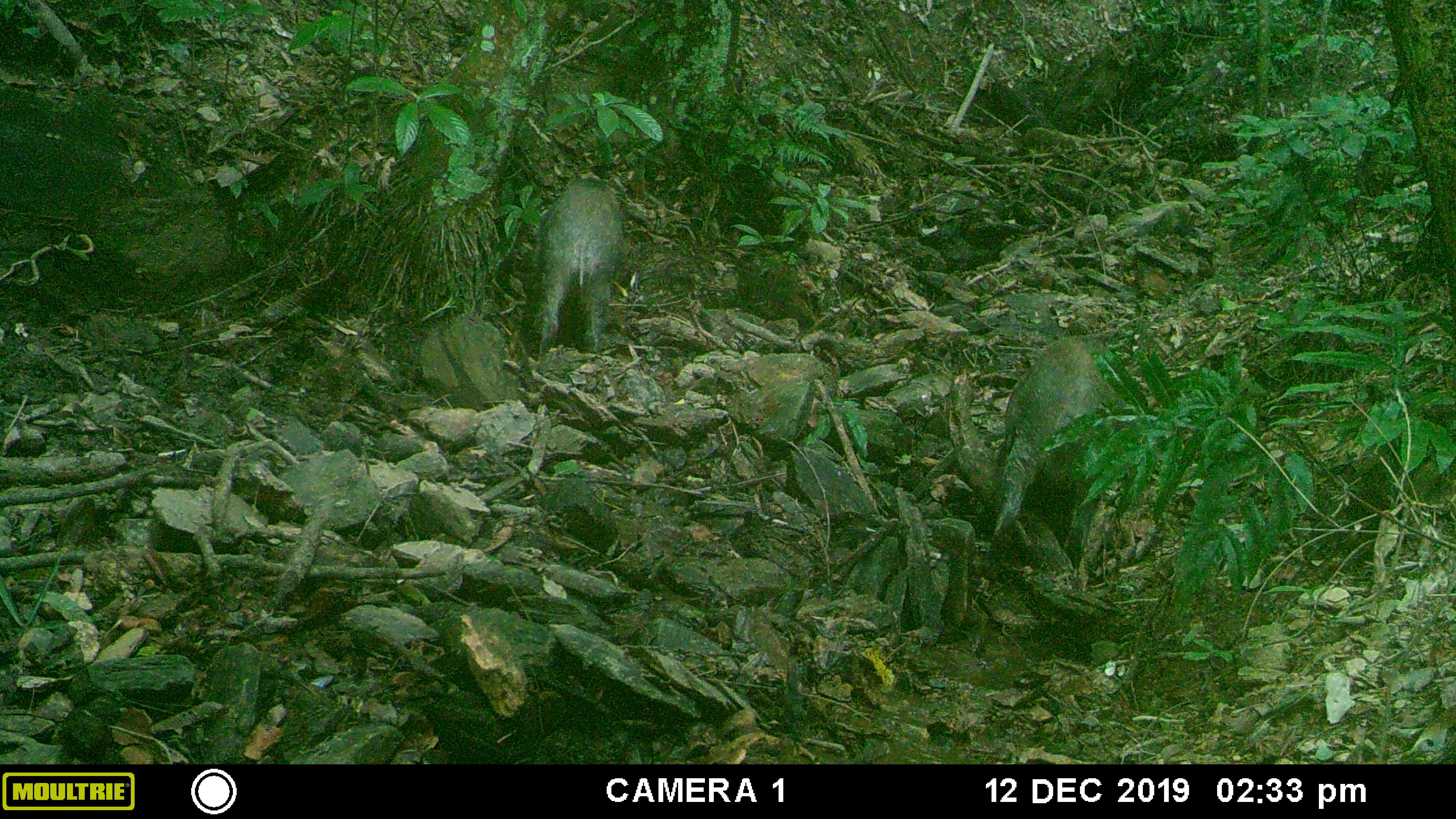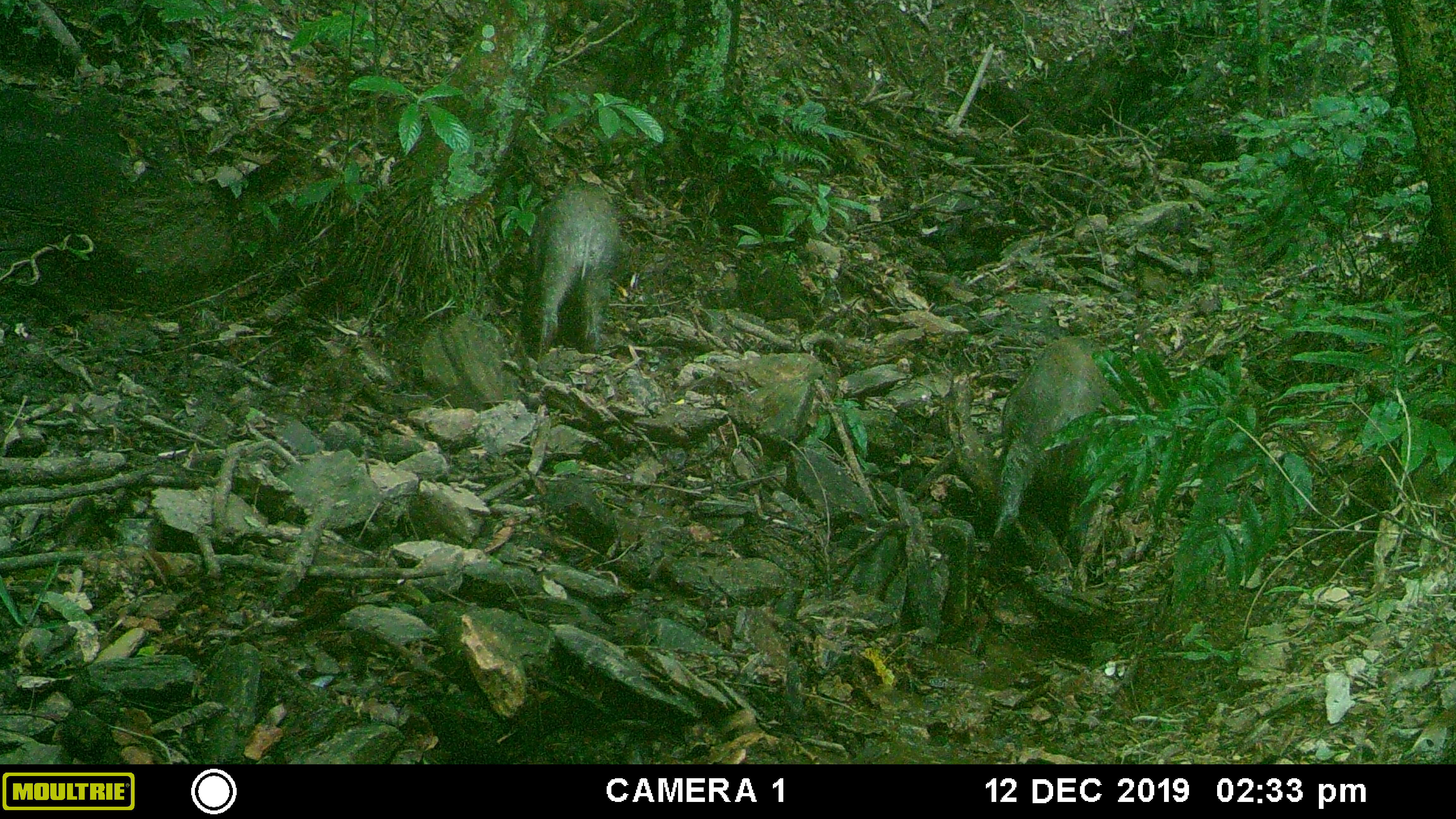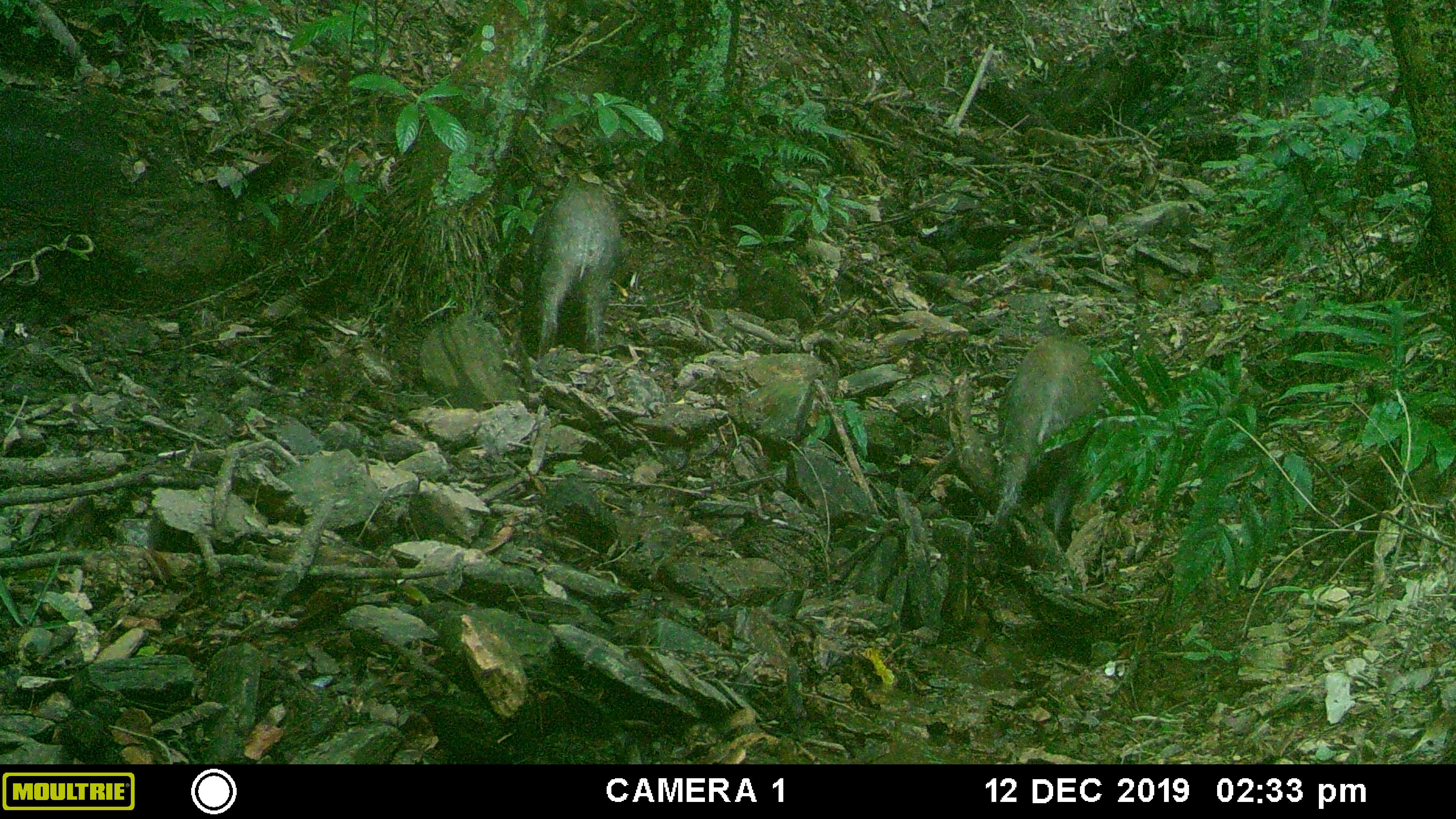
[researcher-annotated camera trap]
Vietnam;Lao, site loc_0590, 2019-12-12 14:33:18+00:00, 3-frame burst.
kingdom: Animalia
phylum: Chordata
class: Mammalia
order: Artiodactyla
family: Suidae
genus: Sus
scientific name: Sus scrofa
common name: eurasian wild pig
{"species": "eurasian wild pig (Sus scrofa)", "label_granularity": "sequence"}